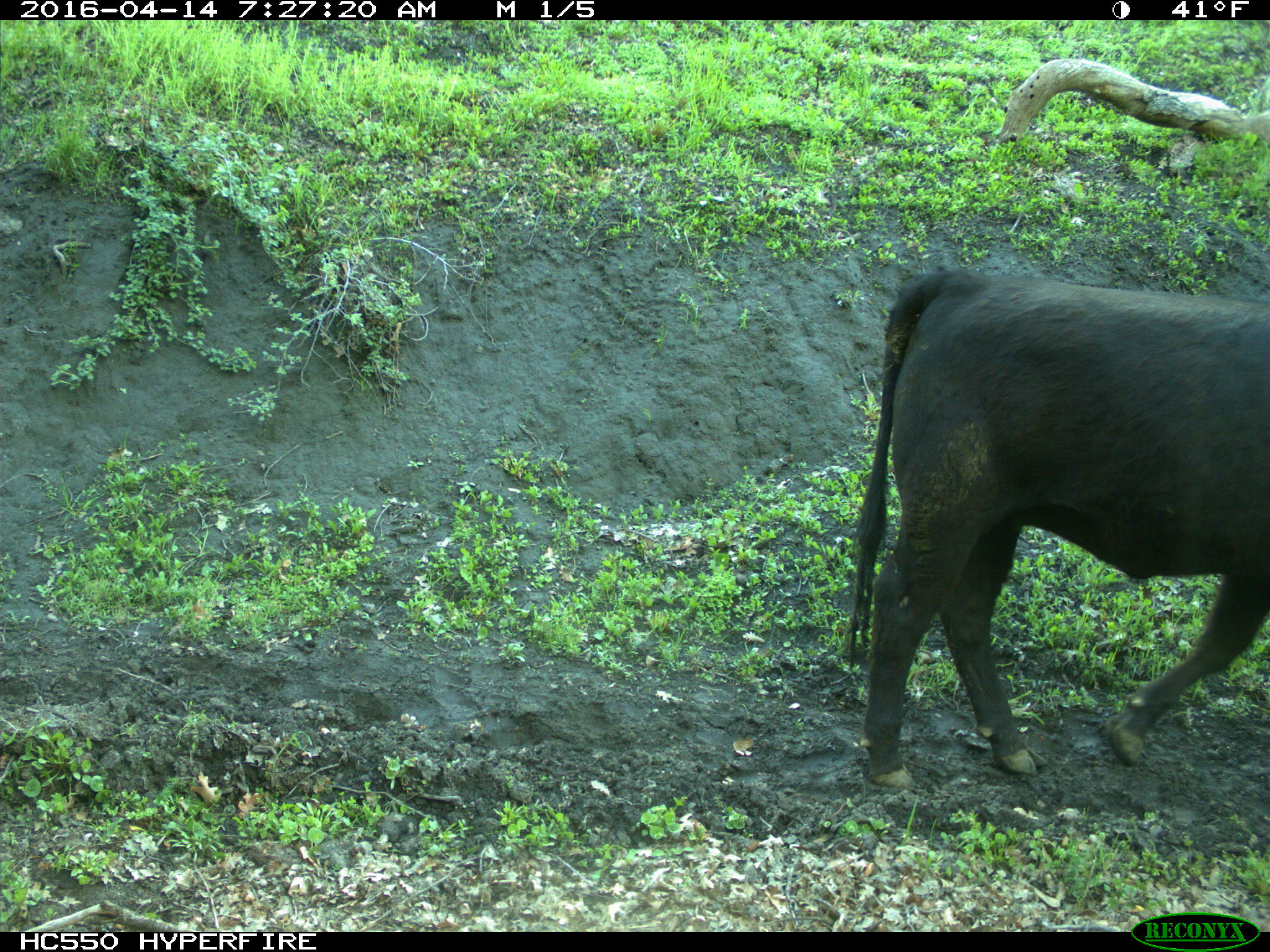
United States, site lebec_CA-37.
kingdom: Animalia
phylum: Chordata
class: Mammalia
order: Artiodactyla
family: Bovidae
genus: Bos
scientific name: Bos taurus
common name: domestic cow